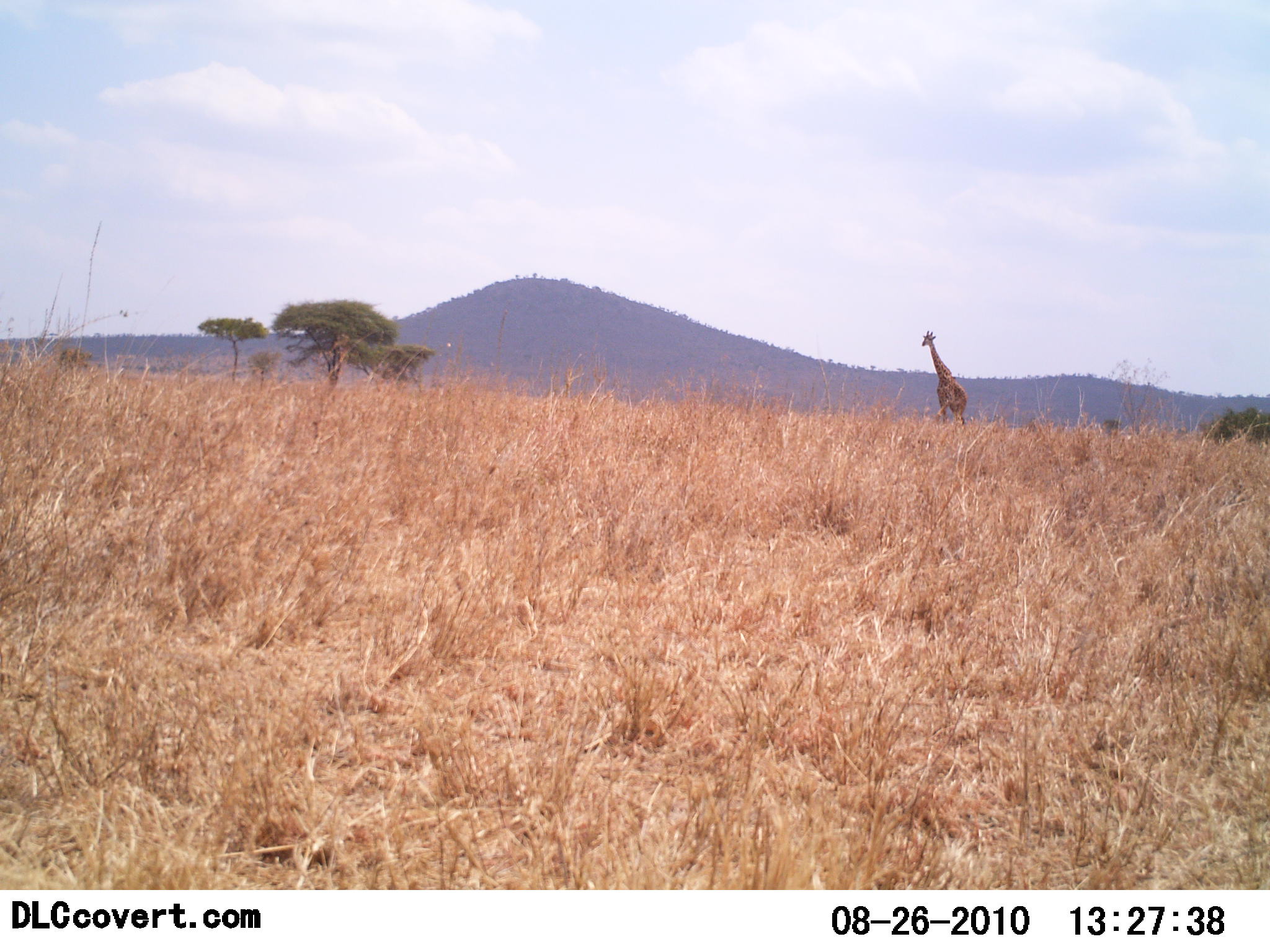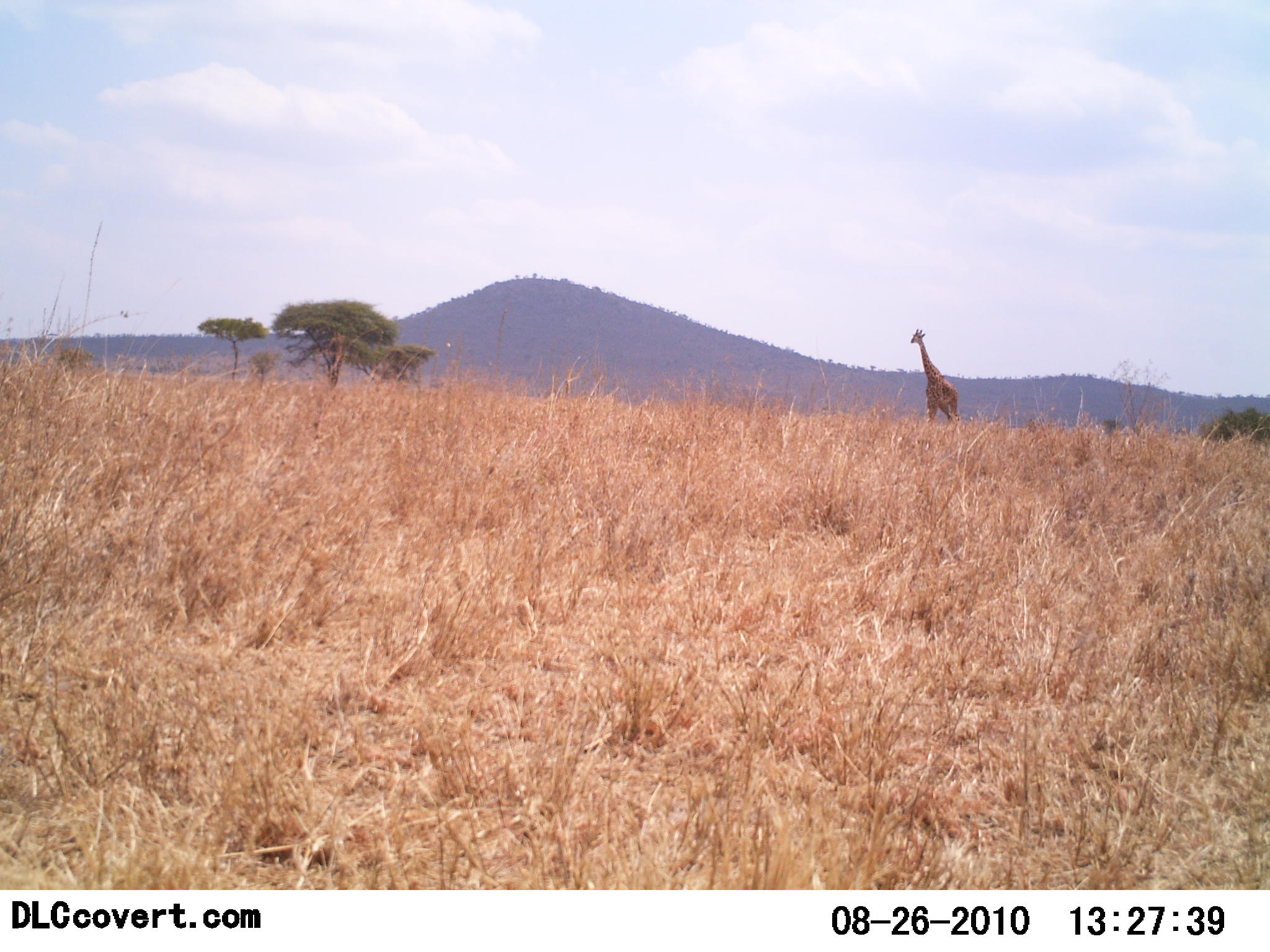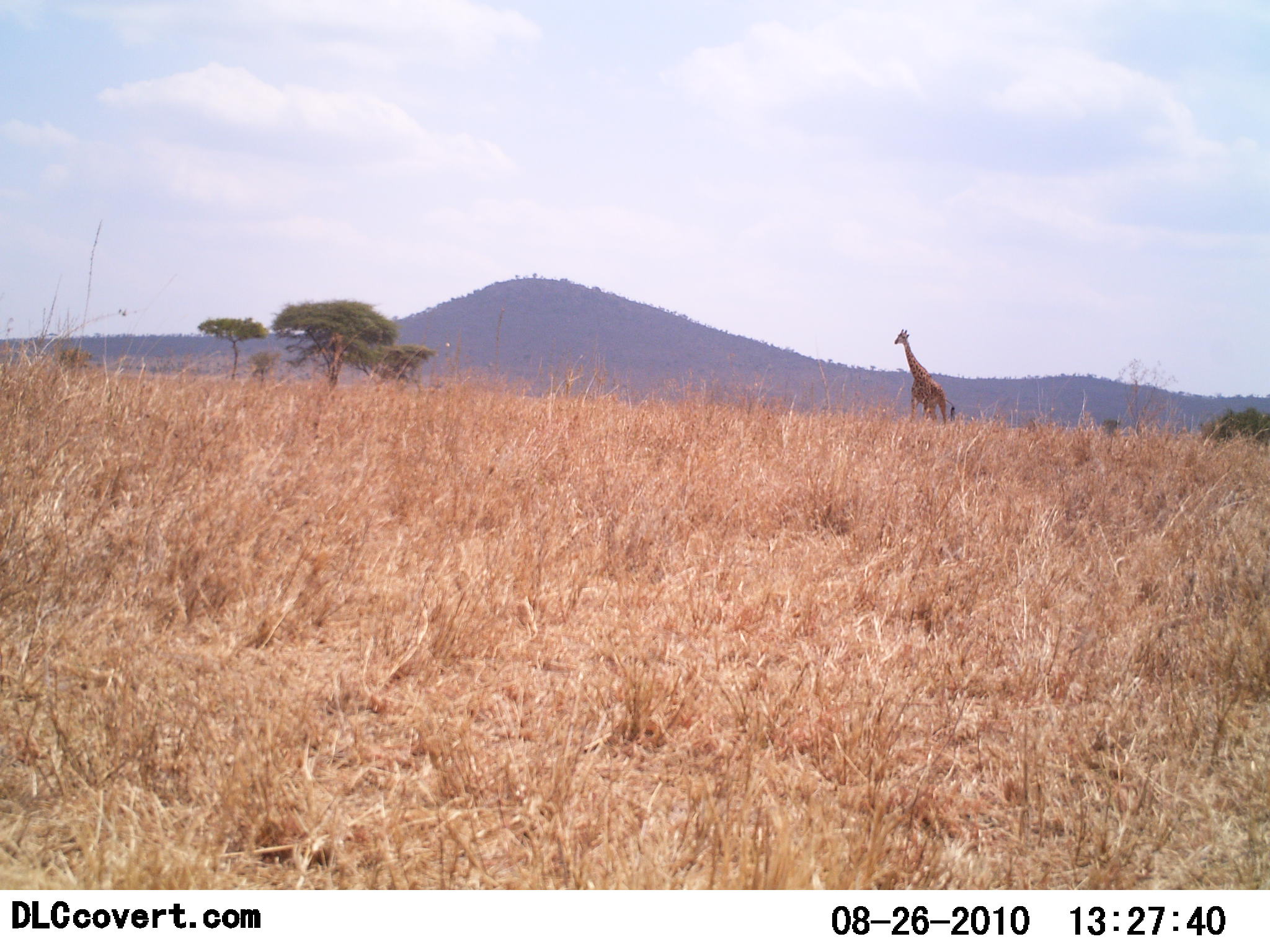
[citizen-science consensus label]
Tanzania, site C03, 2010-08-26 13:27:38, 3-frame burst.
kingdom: Animalia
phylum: Chordata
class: Mammalia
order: Artiodactyla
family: Giraffidae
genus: Giraffa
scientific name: Giraffa camelopardalis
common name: giraffe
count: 1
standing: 29%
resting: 0%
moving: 79%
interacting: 0%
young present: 0%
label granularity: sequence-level